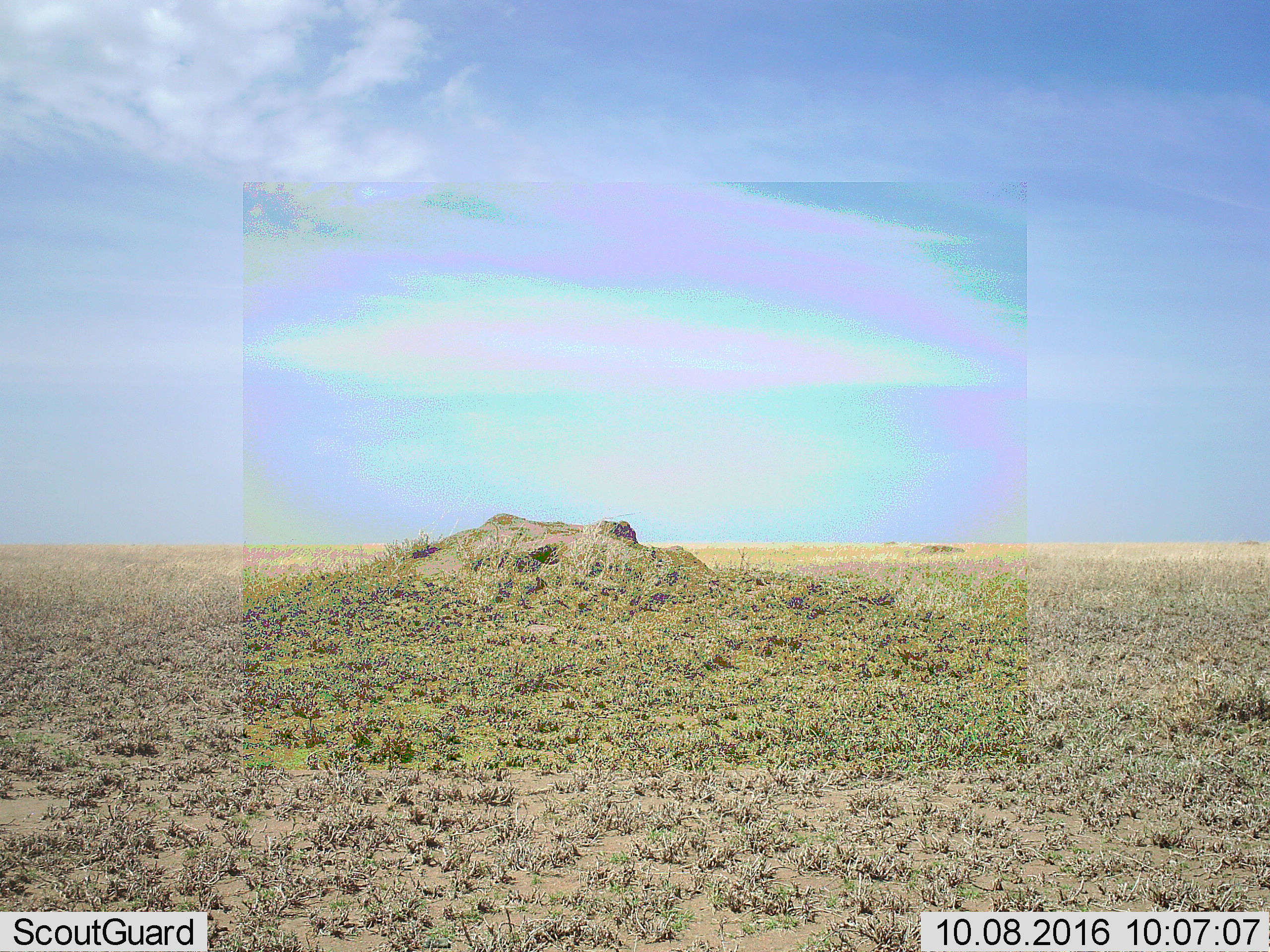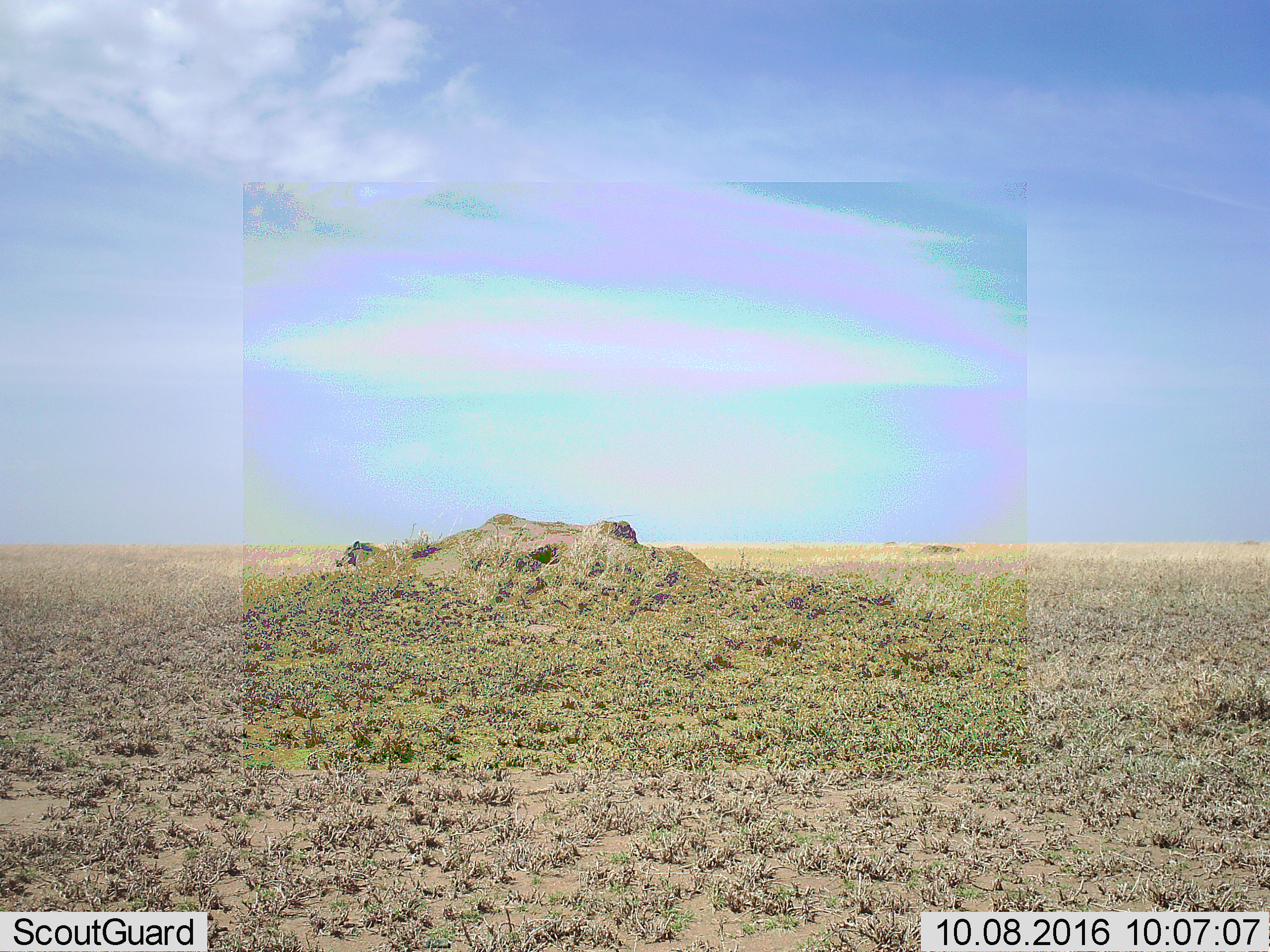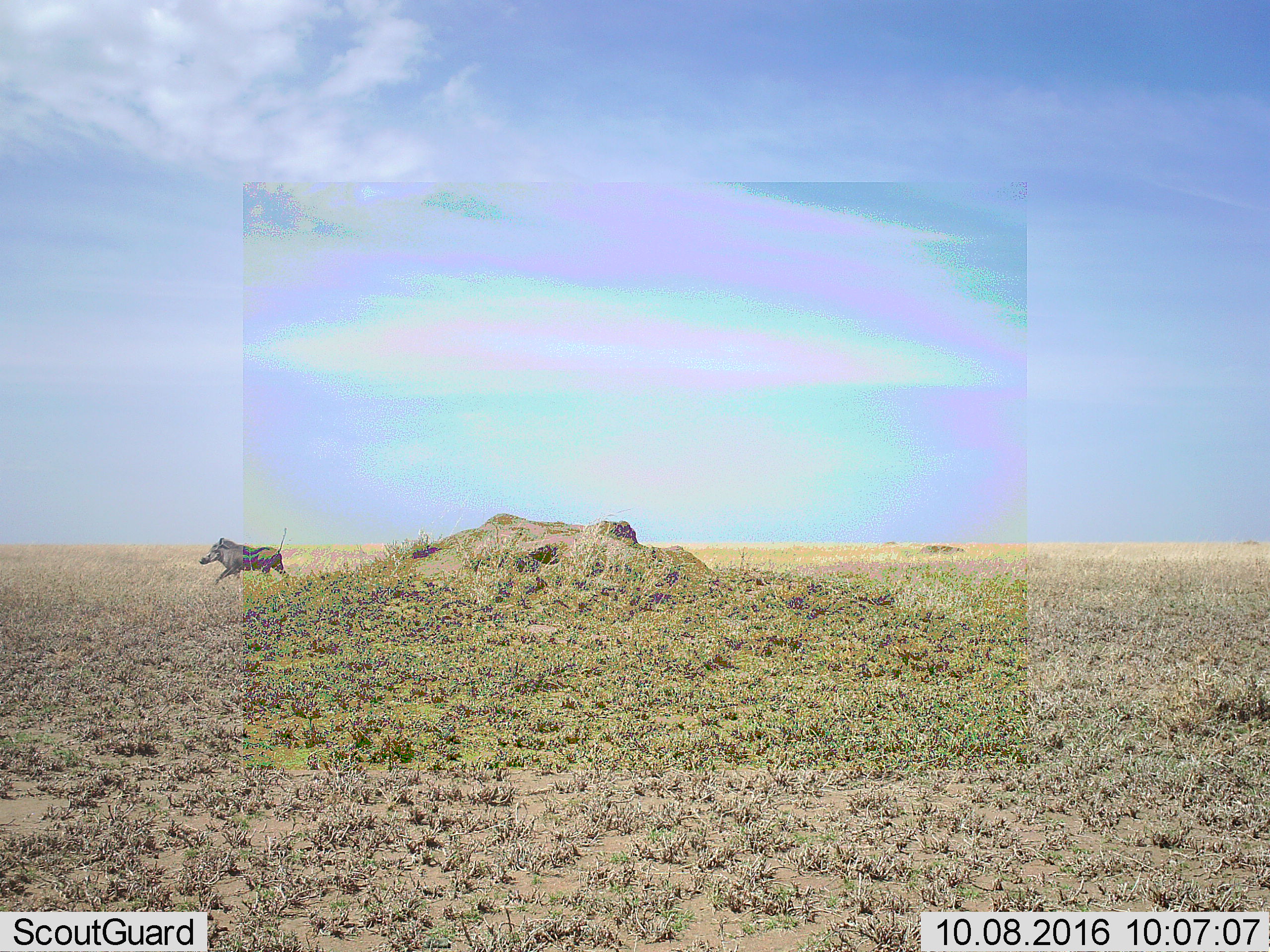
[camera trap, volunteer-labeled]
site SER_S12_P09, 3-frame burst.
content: unidentified animal